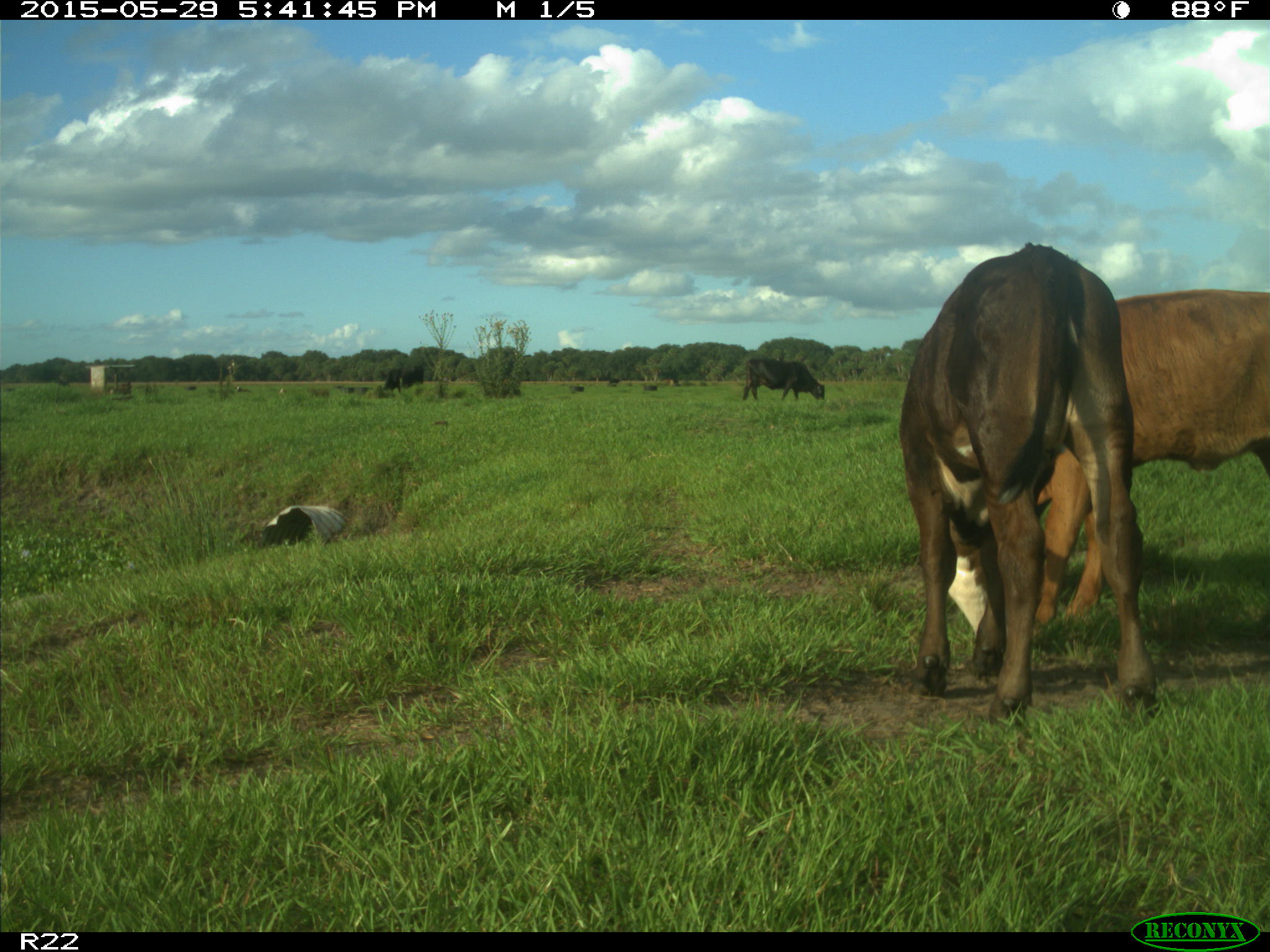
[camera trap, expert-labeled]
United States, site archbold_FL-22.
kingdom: Animalia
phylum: Chordata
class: Mammalia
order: Artiodactyla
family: Bovidae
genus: Bos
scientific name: Bos taurus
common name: domestic cow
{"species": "Bos taurus (domestic cow)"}